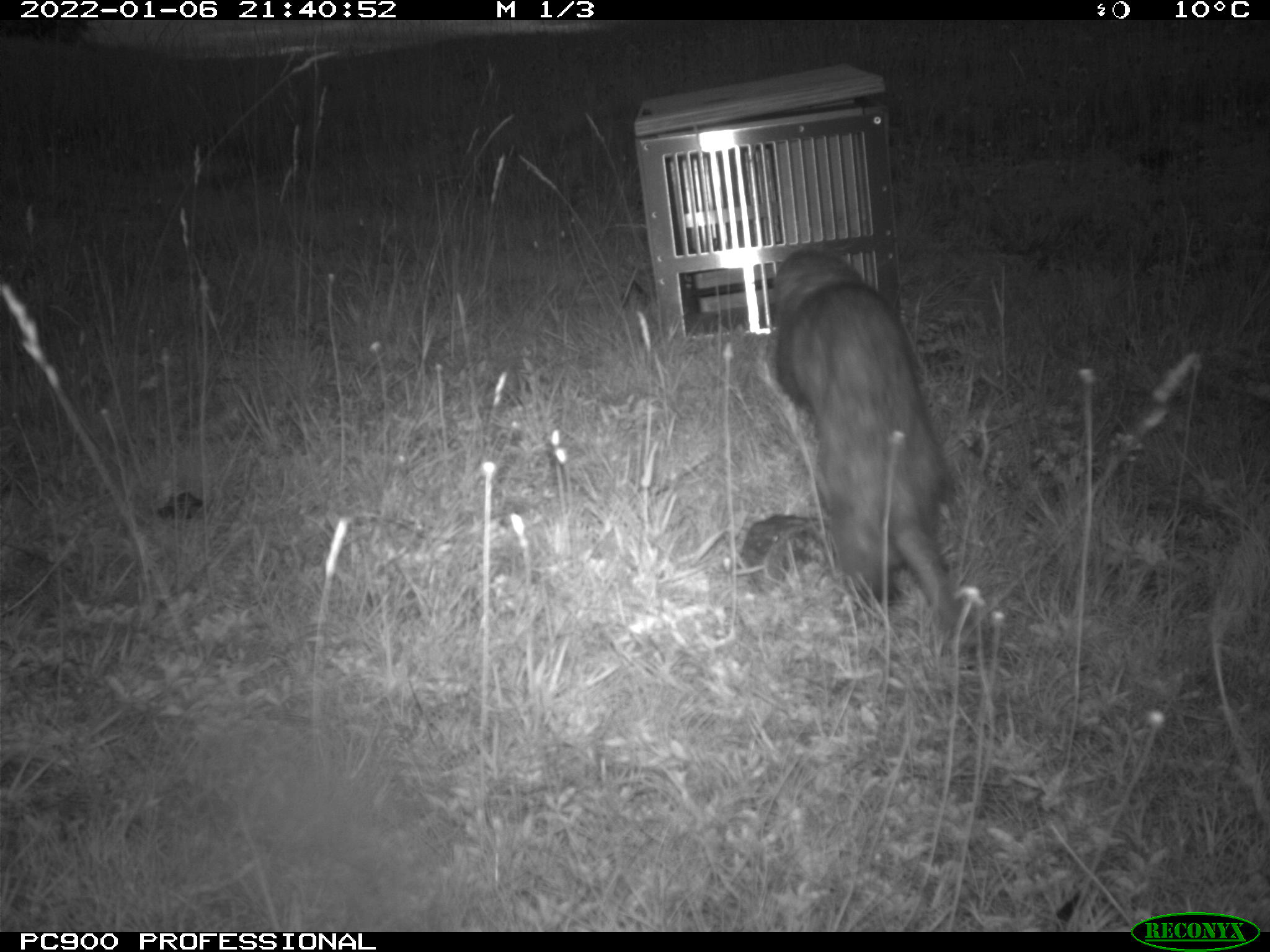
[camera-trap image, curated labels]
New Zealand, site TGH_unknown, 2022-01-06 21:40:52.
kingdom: Animalia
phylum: Chordata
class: Mammalia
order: Carnivora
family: Mustelidae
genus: Mustela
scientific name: Mustela furo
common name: ferret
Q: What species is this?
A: Ferret (Mustela furo).